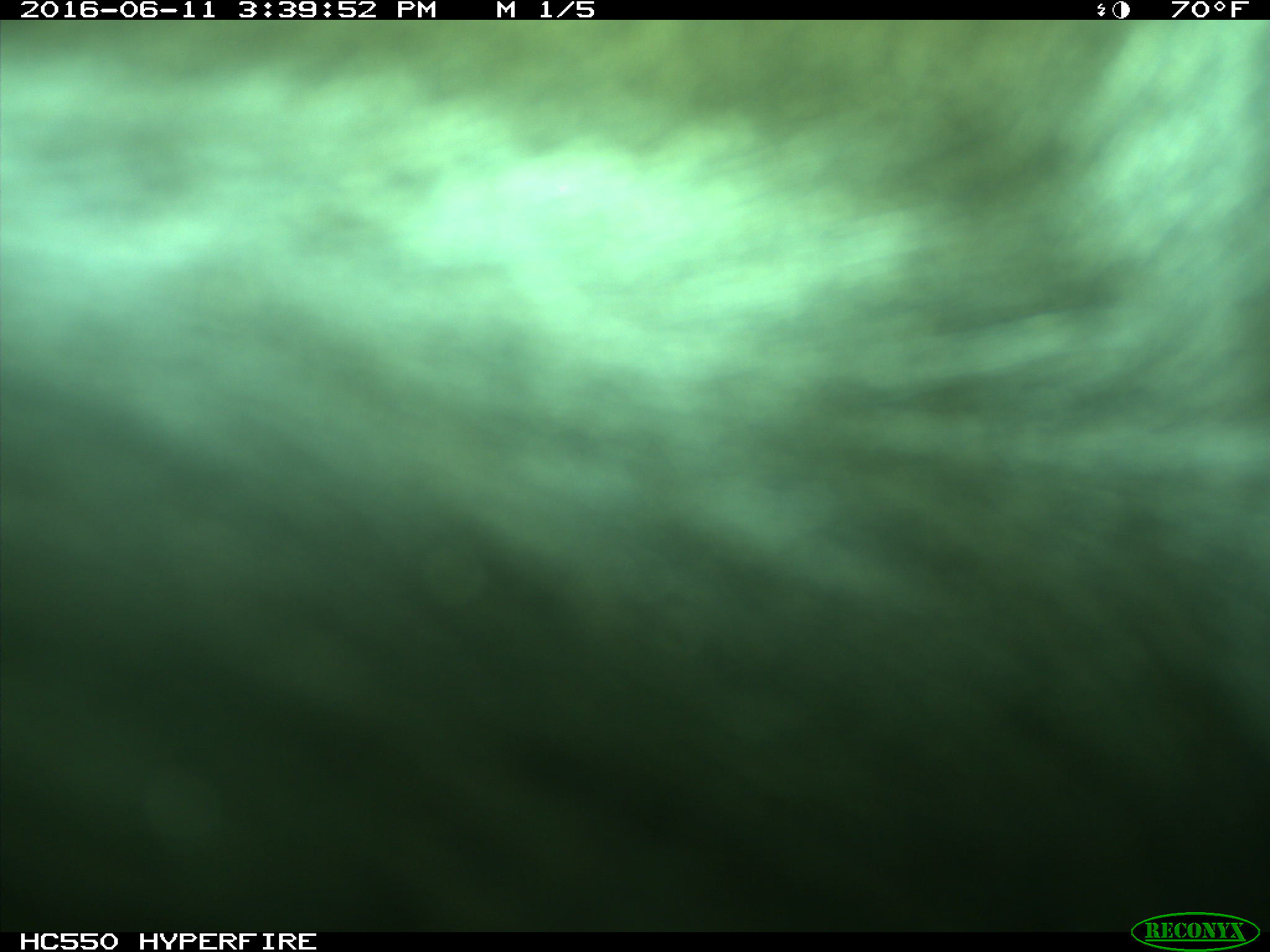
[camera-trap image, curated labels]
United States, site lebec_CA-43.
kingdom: Animalia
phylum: Chordata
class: Mammalia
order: Artiodactyla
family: Bovidae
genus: Bos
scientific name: Bos taurus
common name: domestic cow